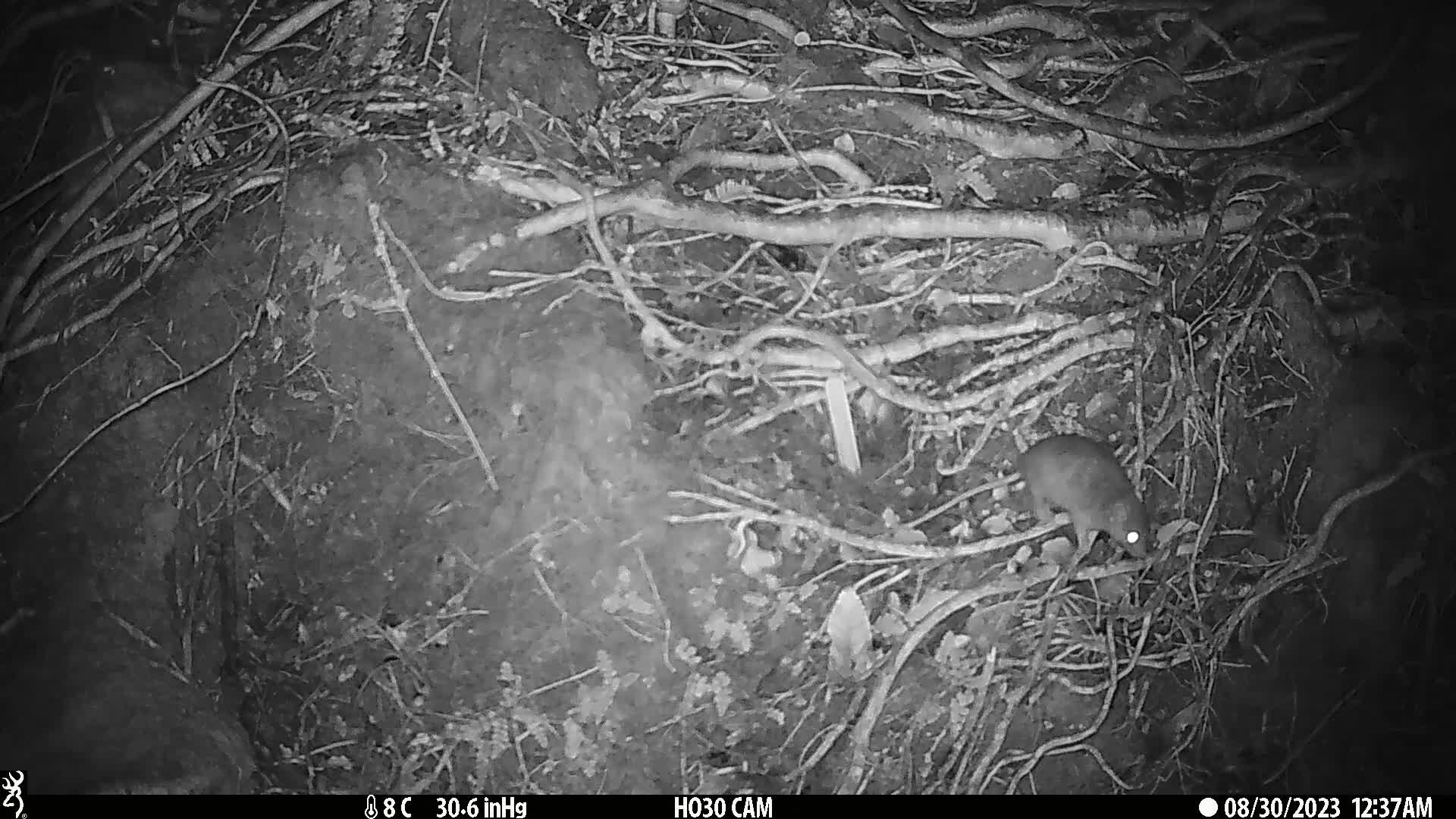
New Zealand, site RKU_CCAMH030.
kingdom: Animalia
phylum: Chordata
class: Mammalia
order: Rodentia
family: Muridae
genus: Rattus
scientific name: Rattus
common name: rat